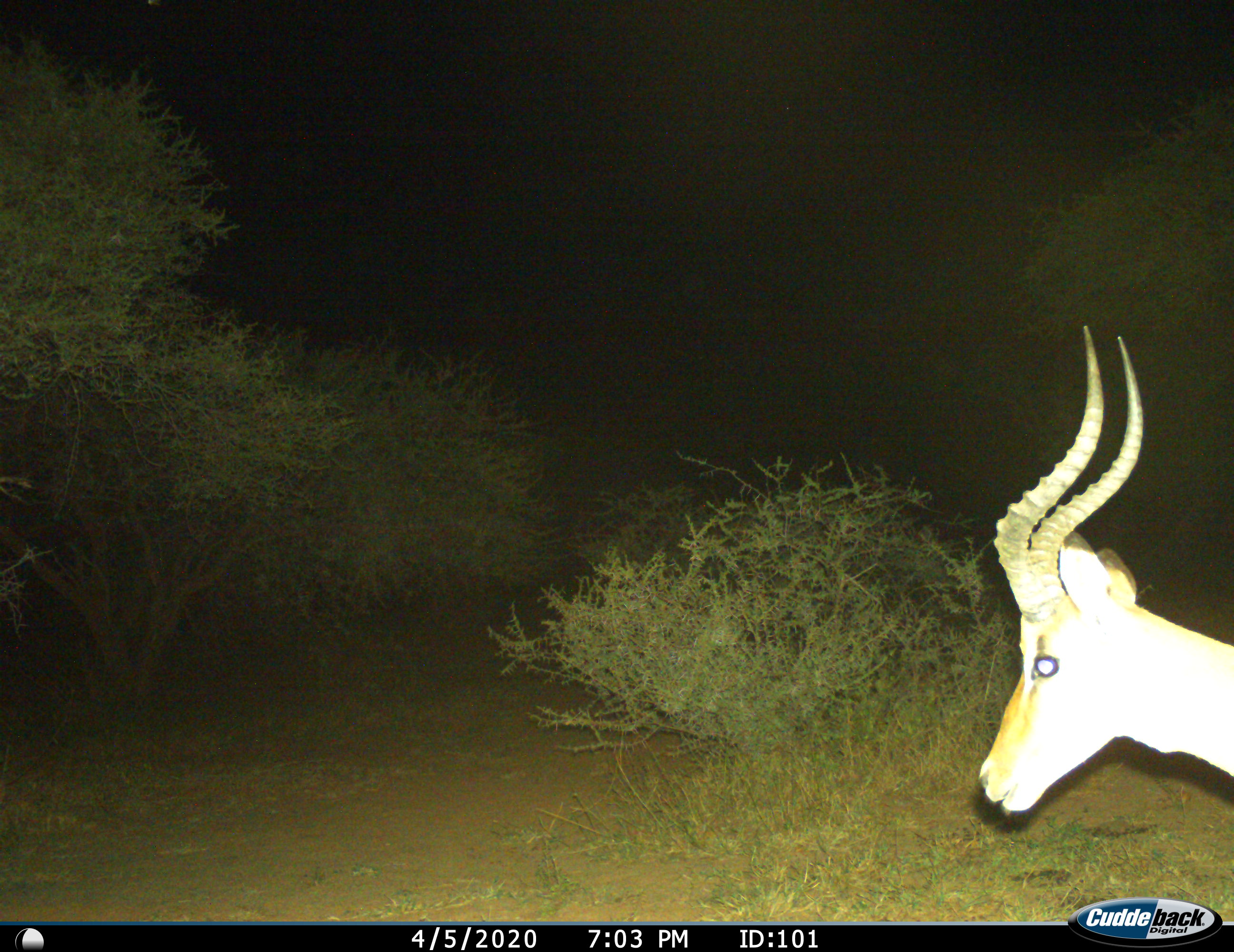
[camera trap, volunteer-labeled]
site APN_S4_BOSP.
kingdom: Animalia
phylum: Chordata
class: Mammalia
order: Artiodactyla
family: Bovidae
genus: Aepyceros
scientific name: Aepyceros melampus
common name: impala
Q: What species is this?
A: Impala (Aepyceros melampus).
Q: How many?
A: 1.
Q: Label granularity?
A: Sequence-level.